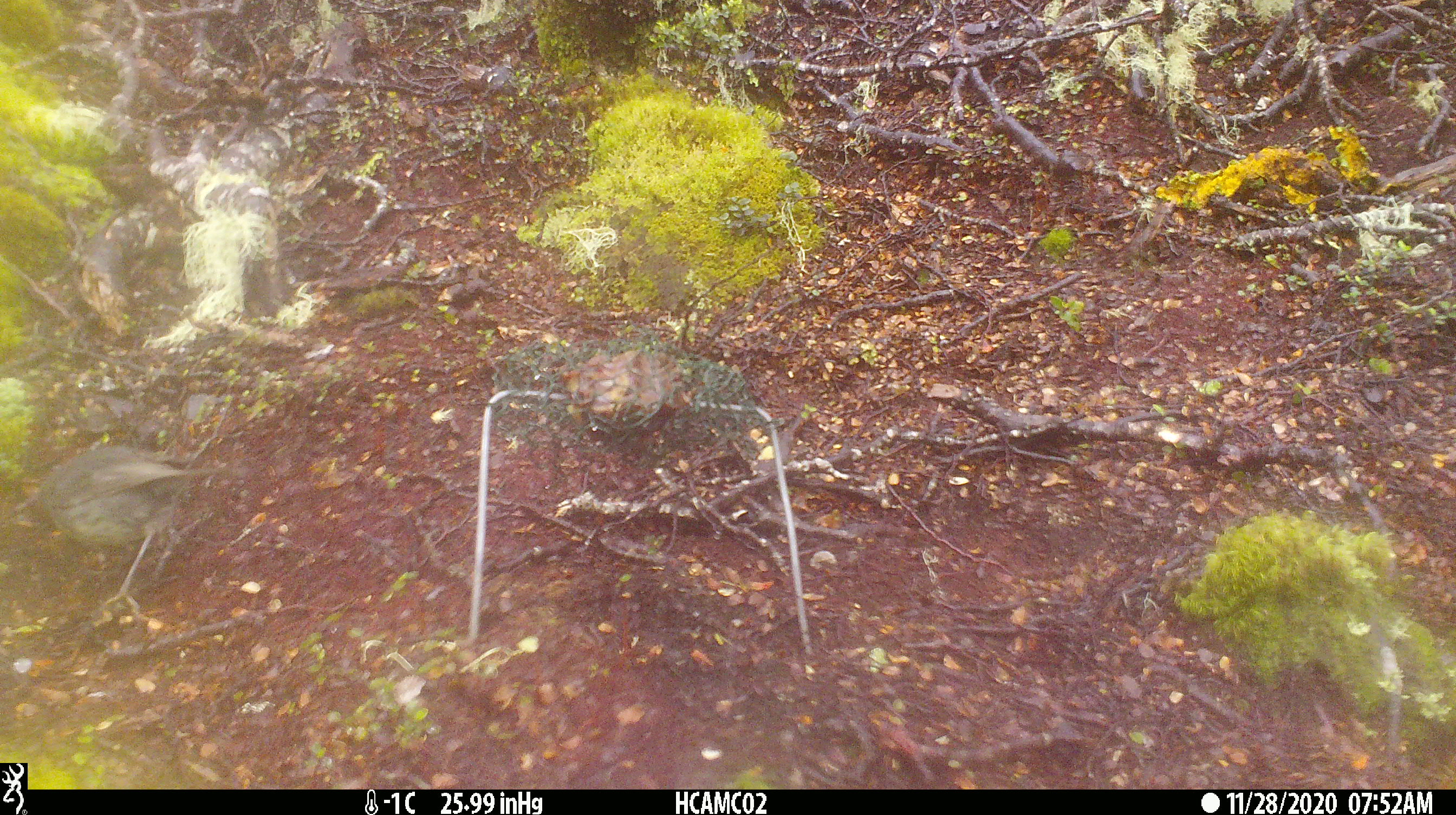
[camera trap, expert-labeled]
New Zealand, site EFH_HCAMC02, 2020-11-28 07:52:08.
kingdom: Animalia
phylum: Chordata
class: Aves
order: Passeriformes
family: Petroicidae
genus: Petroica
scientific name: Petroica australis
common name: new zealand robin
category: robin